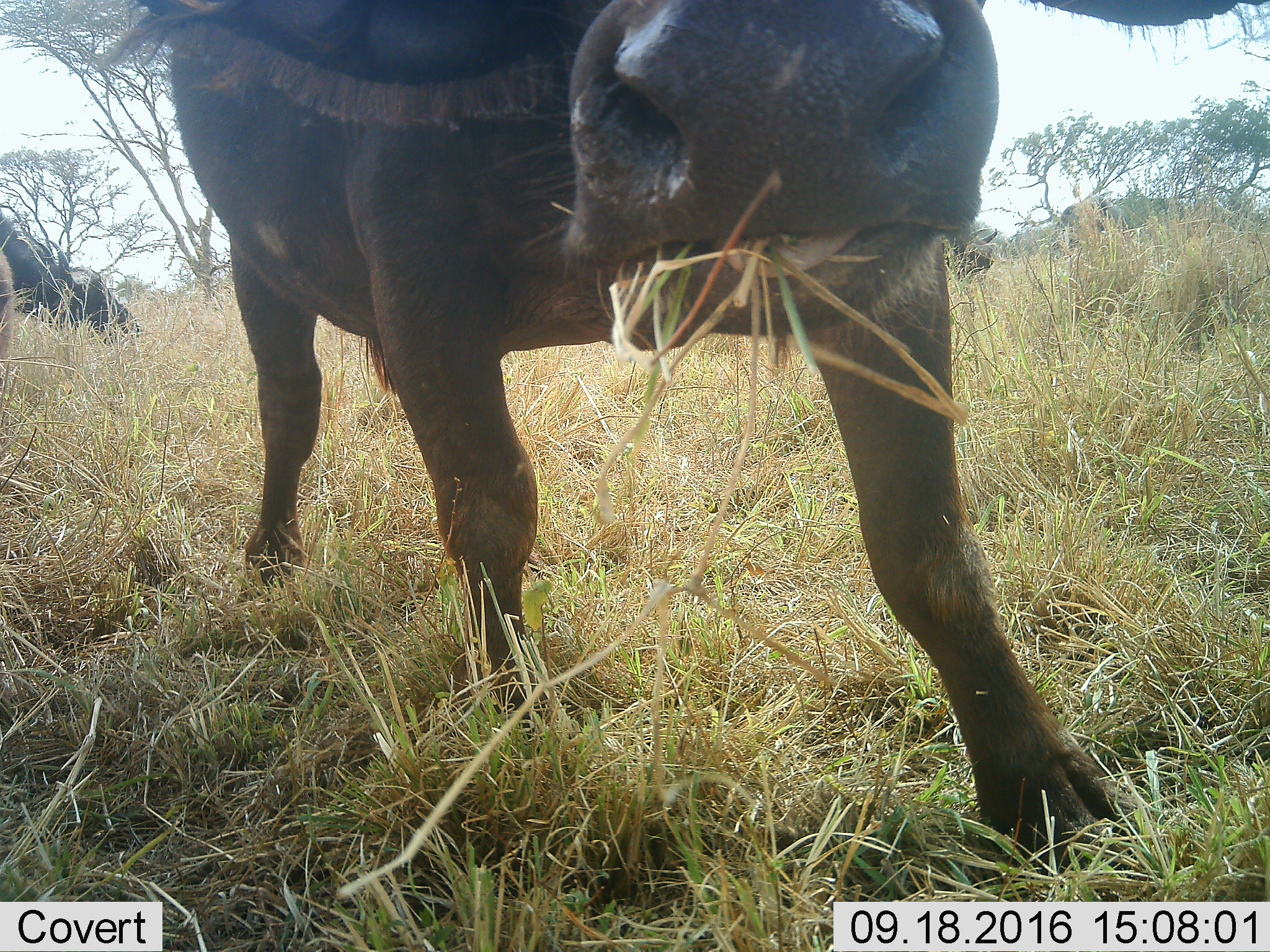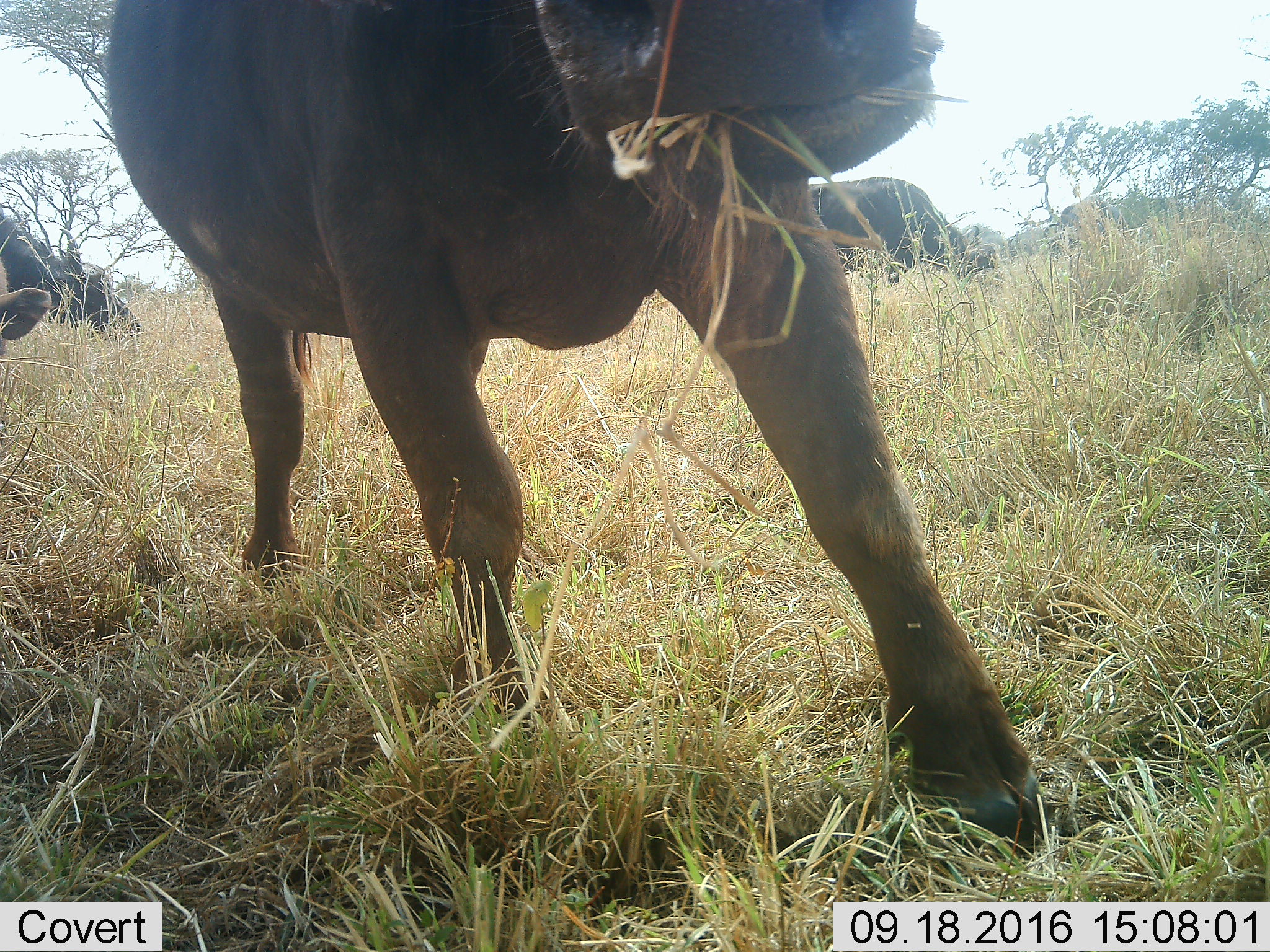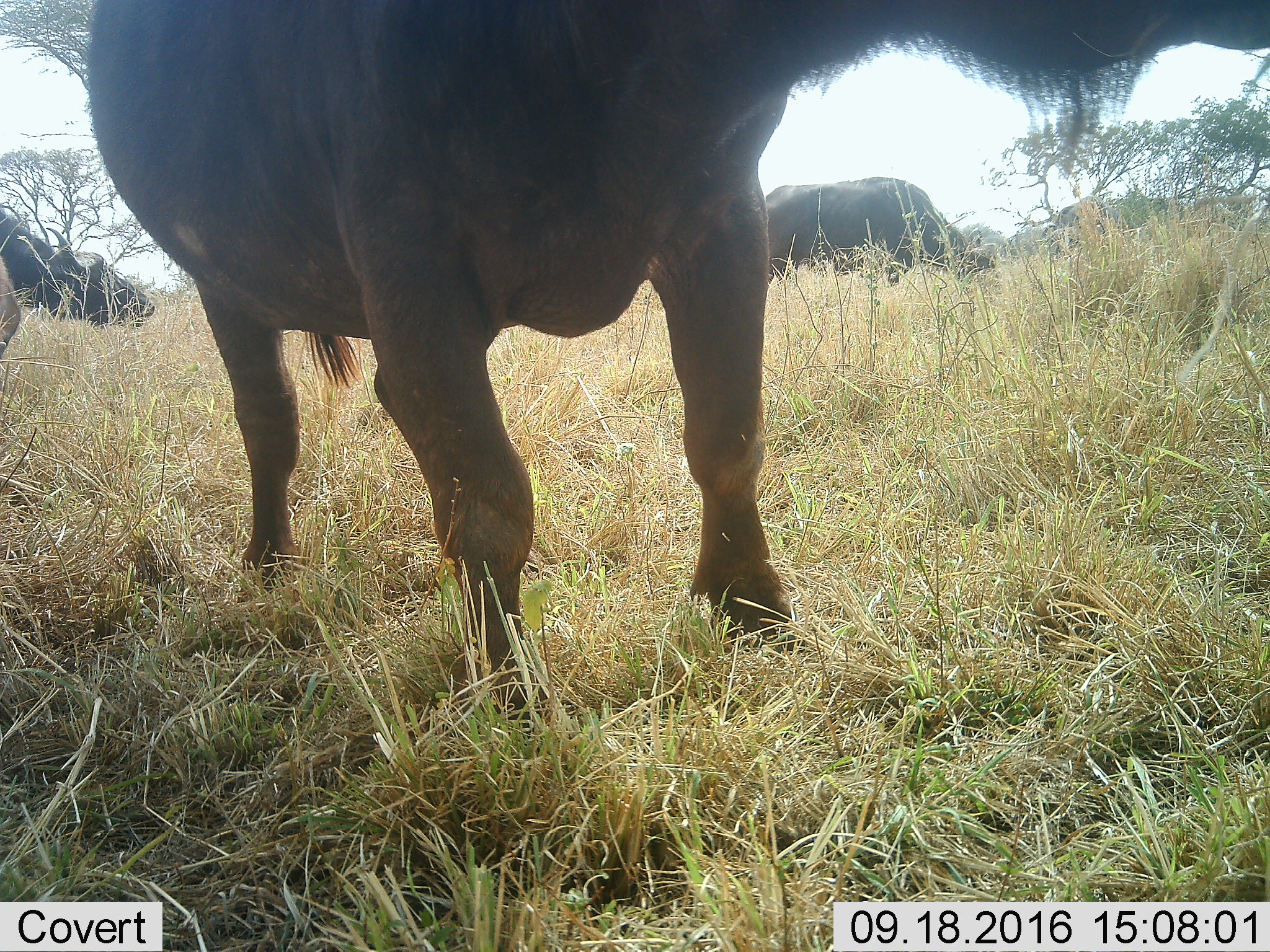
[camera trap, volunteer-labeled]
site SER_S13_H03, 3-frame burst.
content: unidentified animal